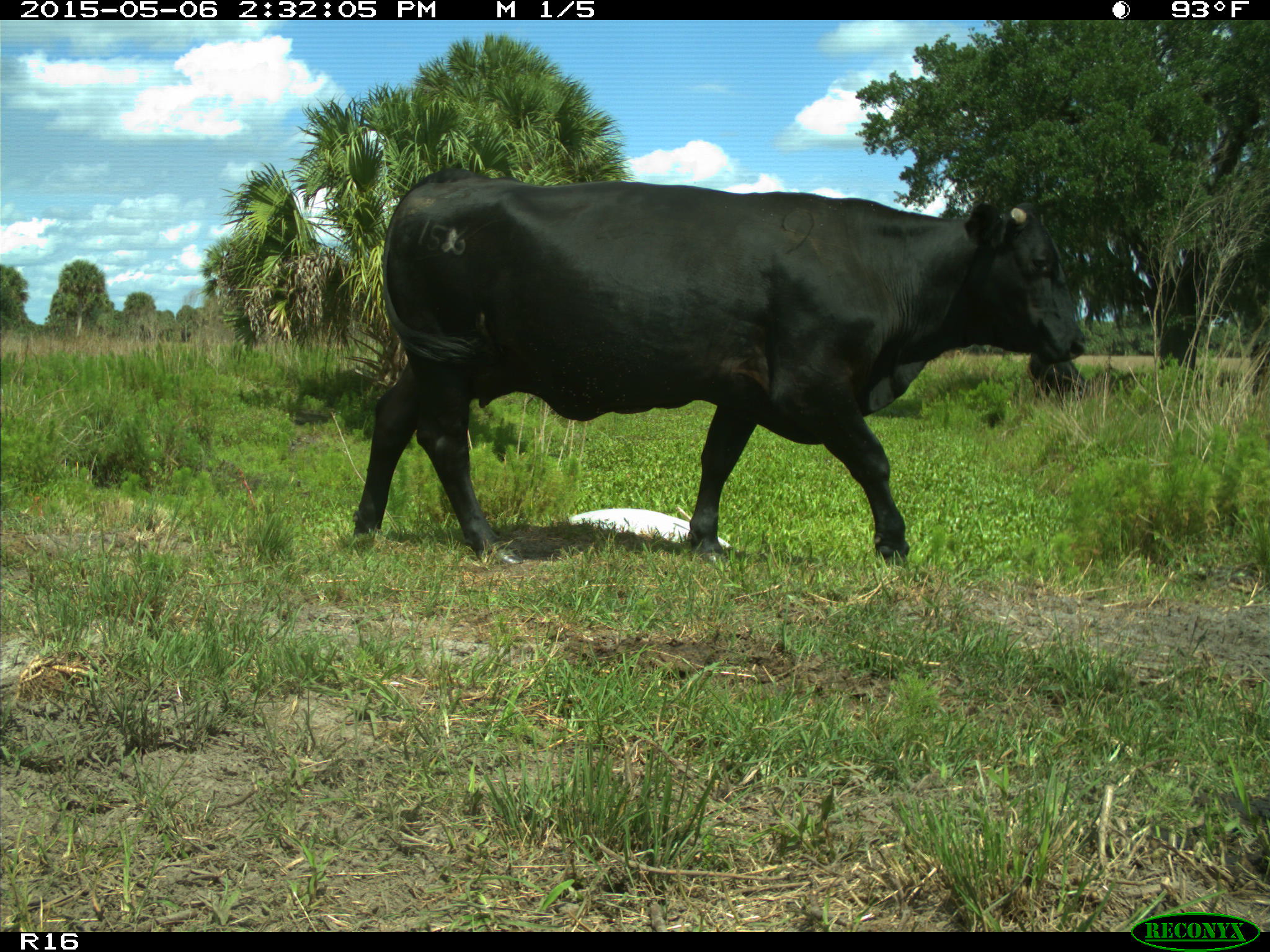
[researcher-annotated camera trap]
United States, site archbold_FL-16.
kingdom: Animalia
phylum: Chordata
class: Mammalia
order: Artiodactyla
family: Bovidae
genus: Bos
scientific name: Bos taurus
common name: domestic cow